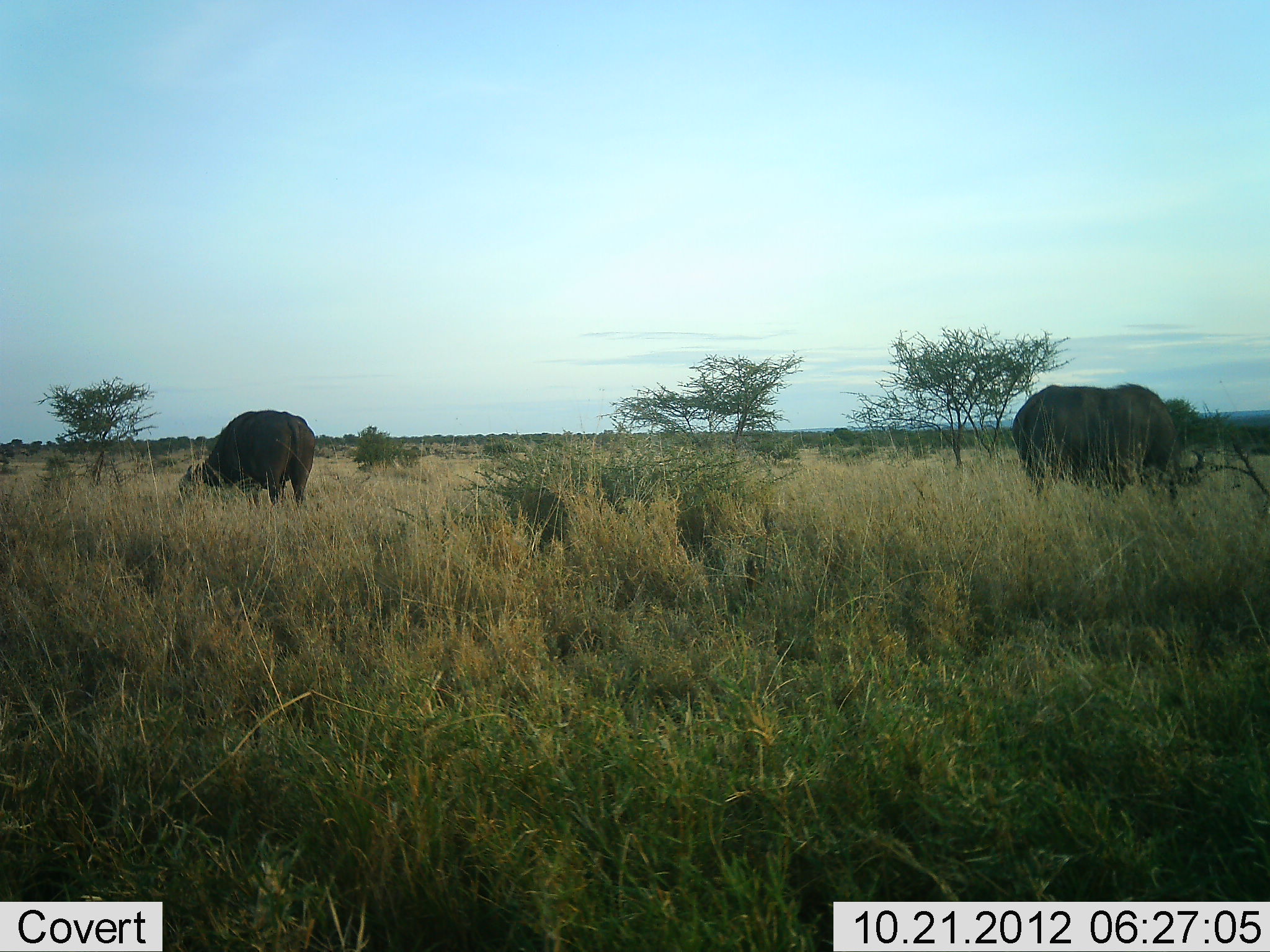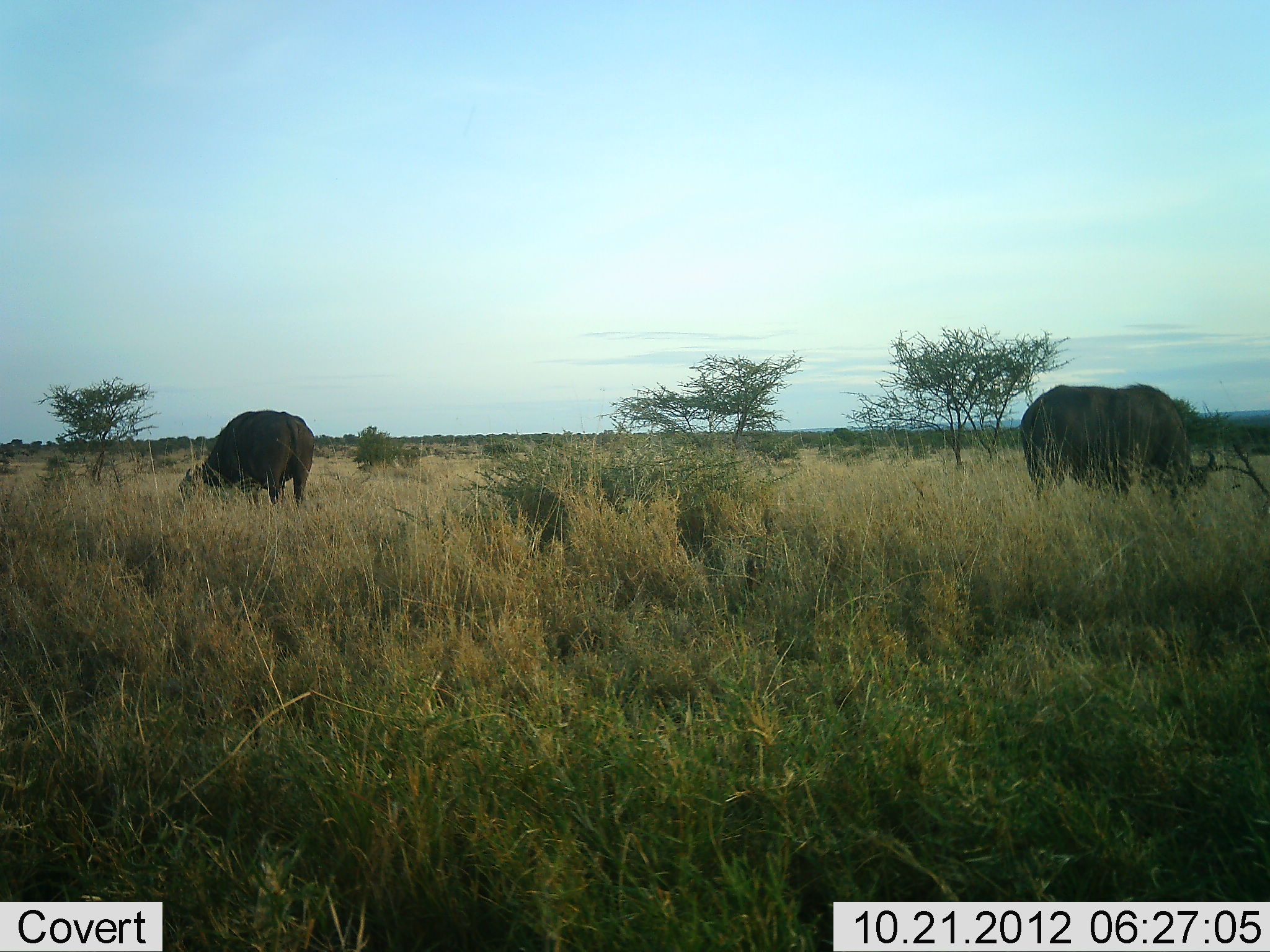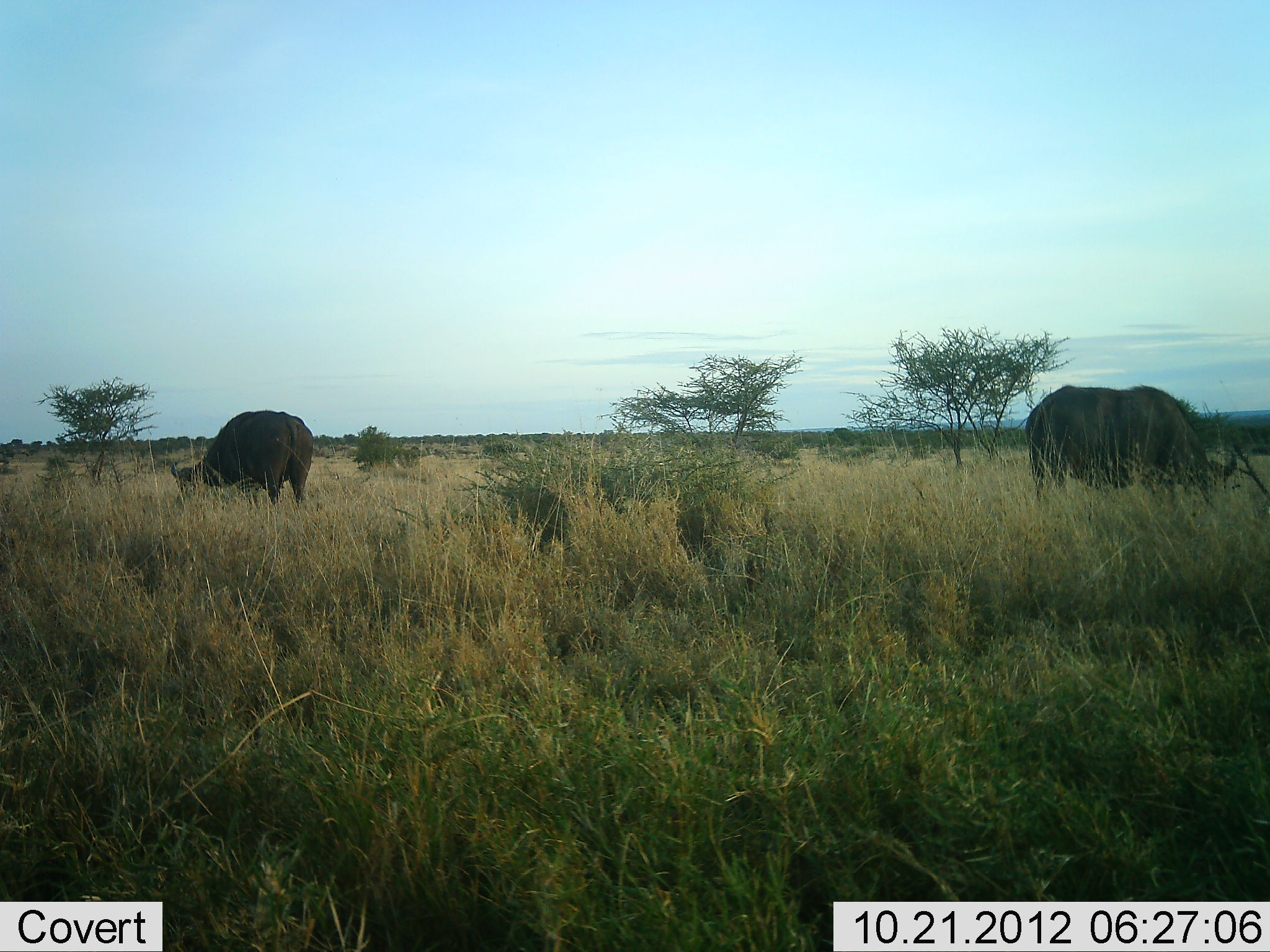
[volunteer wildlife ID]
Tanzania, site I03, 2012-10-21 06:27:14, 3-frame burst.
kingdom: Animalia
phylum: Chordata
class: Mammalia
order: Artiodactyla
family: Bovidae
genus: Syncerus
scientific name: Syncerus caffer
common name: cape buffalo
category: buffalo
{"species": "buffalo (cape buffalo) (Syncerus caffer)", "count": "2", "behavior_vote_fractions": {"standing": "20%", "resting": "0%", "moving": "20%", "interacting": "0%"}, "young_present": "0%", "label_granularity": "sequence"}